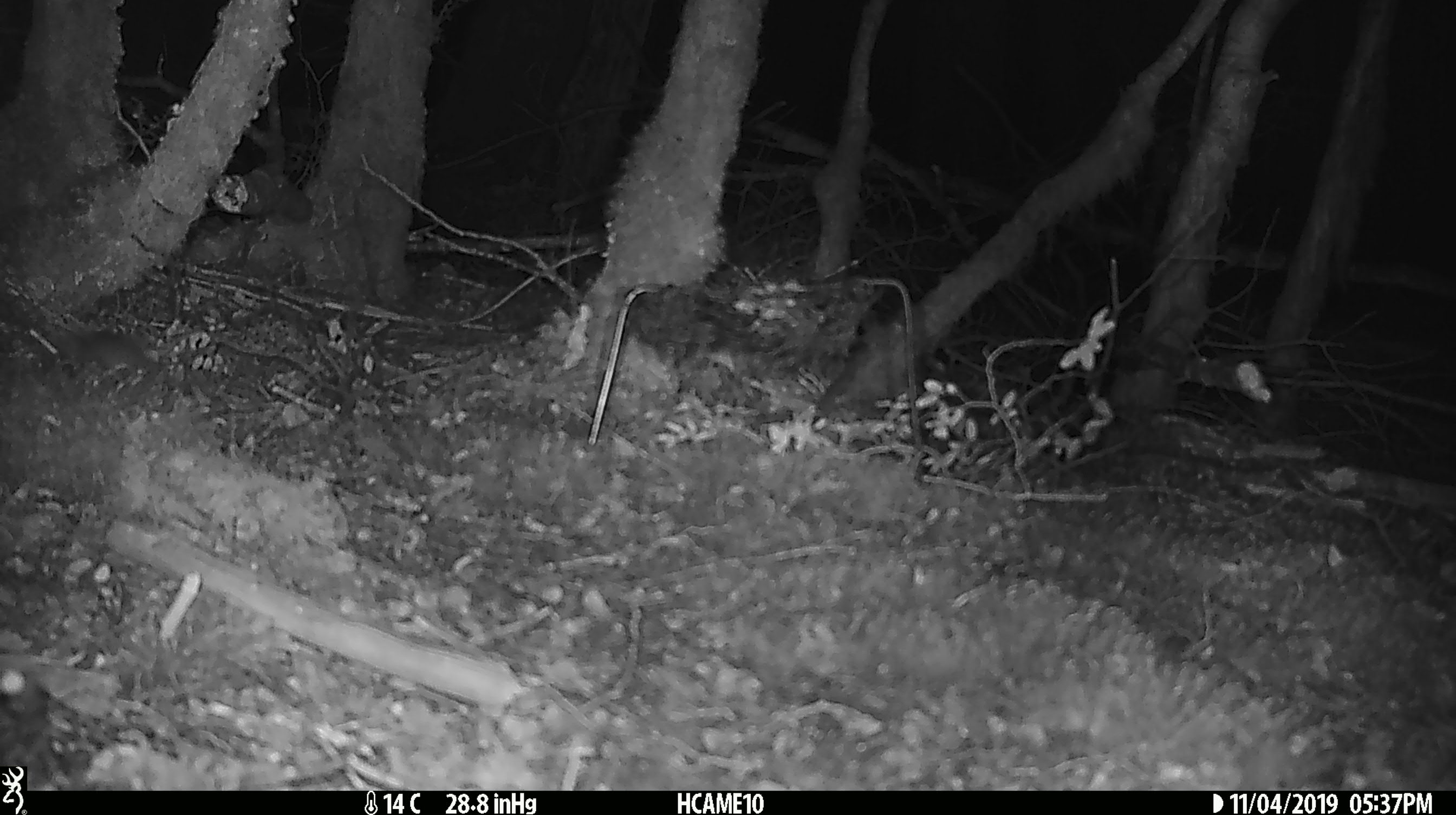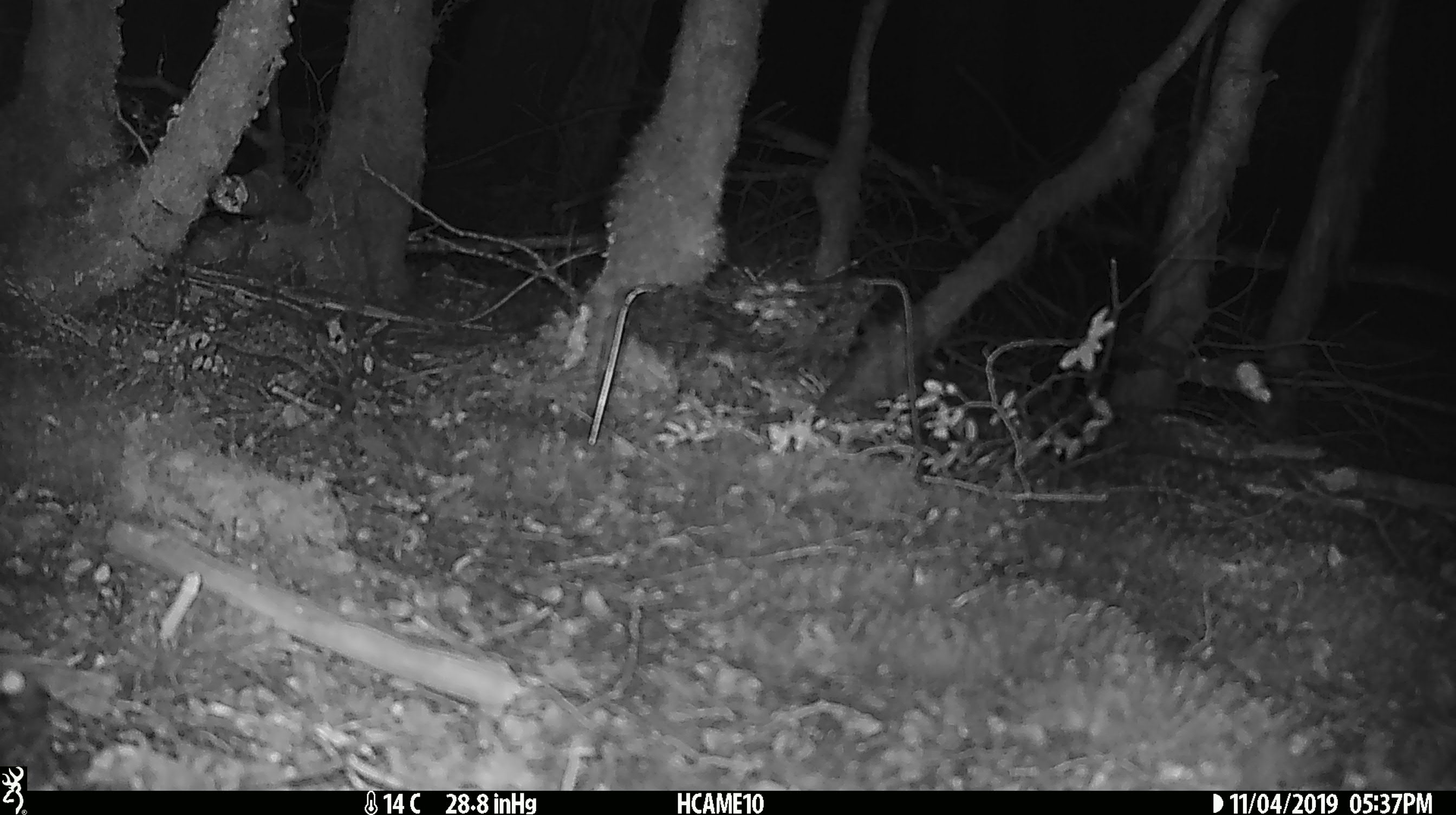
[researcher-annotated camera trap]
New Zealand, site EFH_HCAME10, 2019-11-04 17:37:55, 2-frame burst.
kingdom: Animalia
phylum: Chordata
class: Mammalia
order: Rodentia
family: Muridae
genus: Mus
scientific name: Mus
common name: mouse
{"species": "mouse (Mus)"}